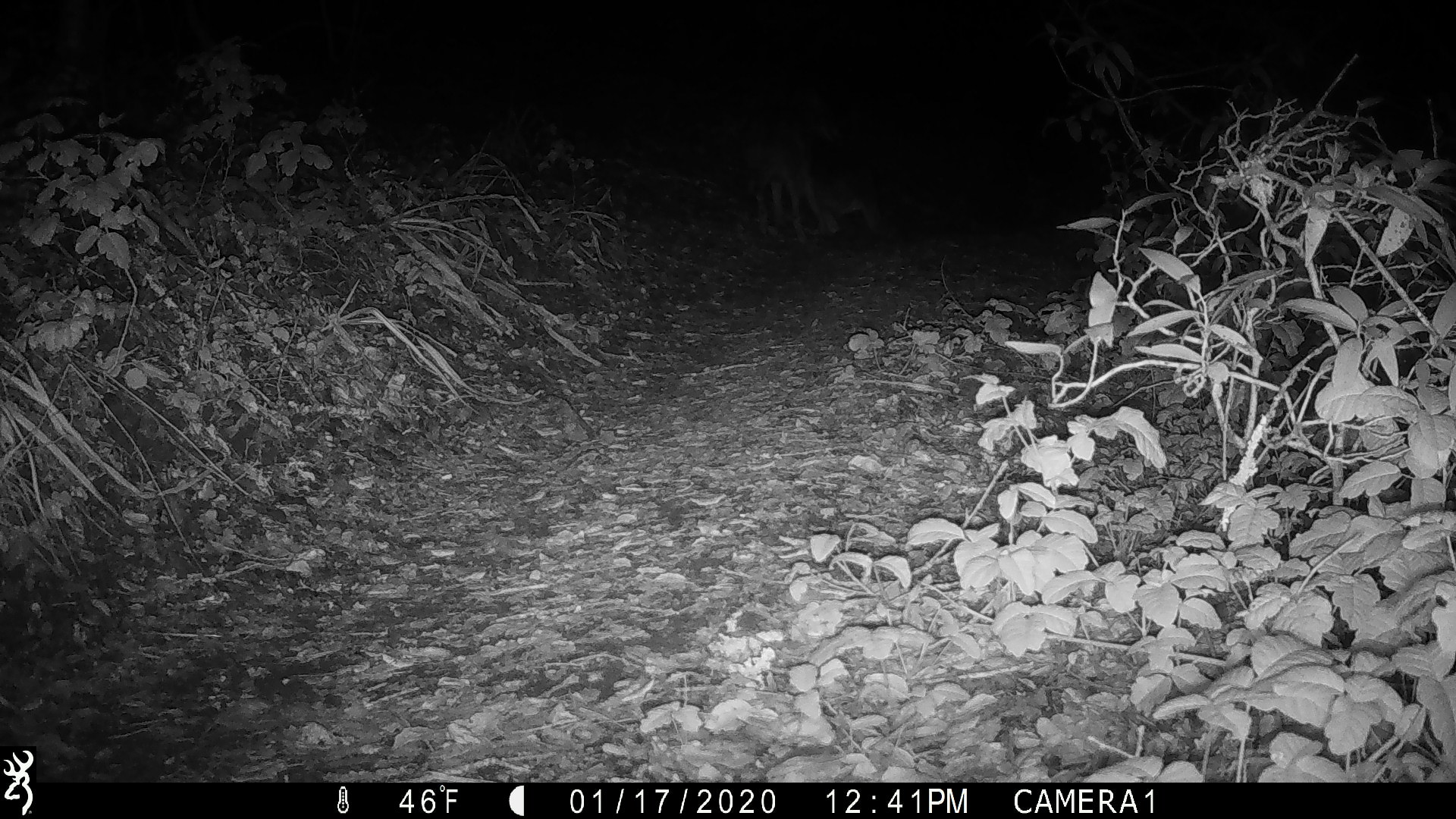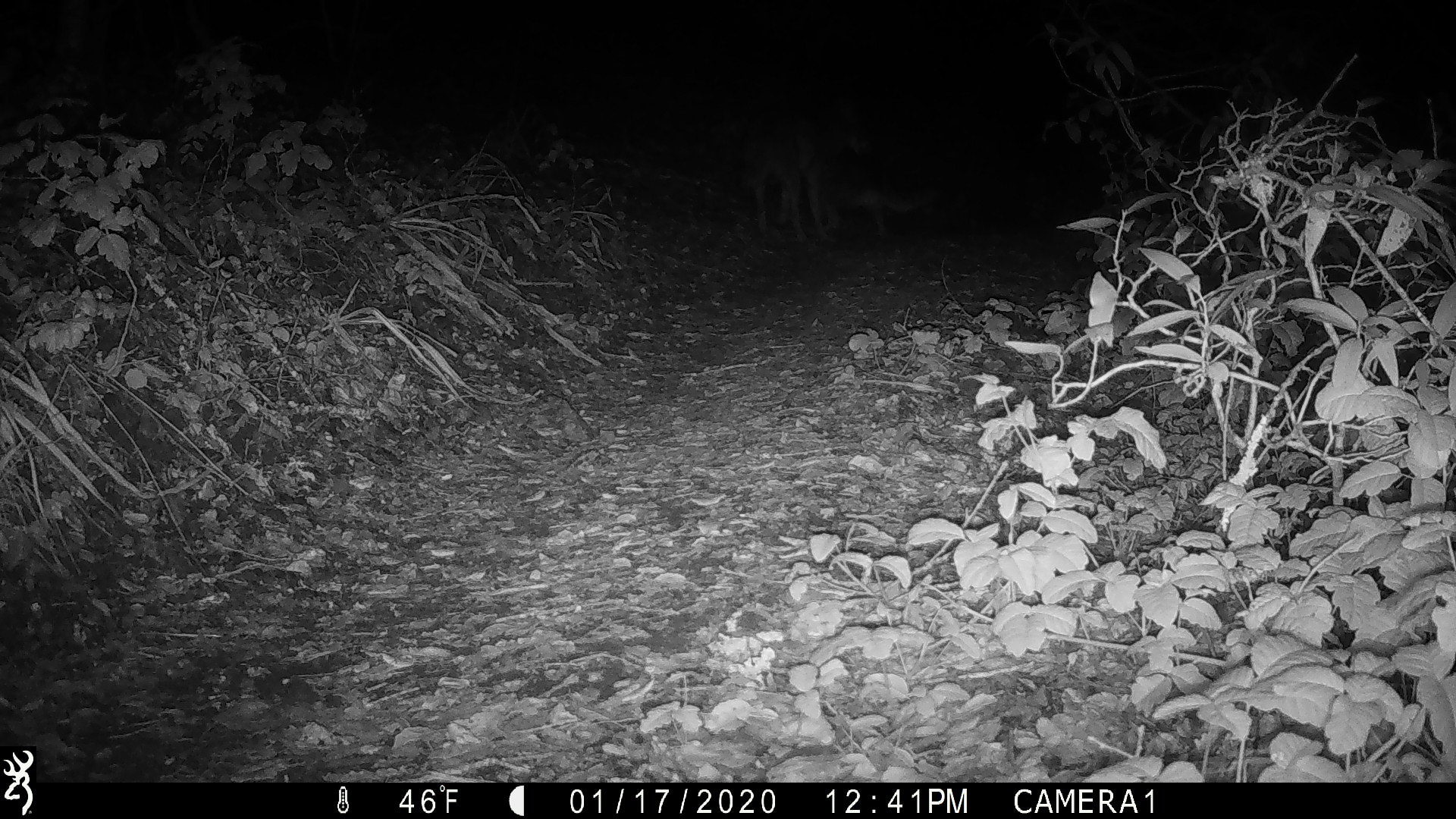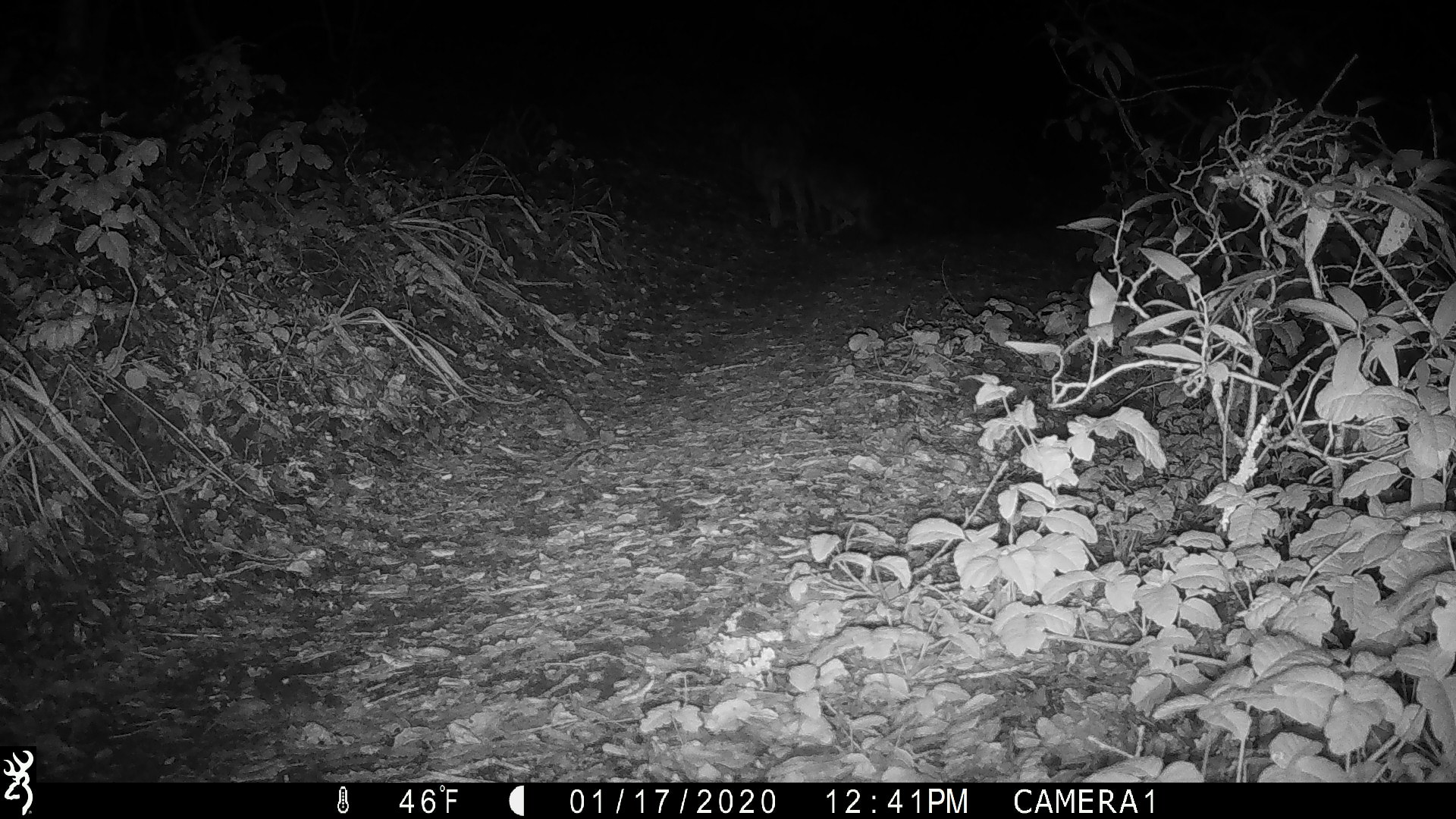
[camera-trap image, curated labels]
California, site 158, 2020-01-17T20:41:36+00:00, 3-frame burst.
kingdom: Animalia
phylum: Chordata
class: Mammalia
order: Carnivora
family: Canidae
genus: Urocyon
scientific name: Urocyon cinereoargenteus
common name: gray fox